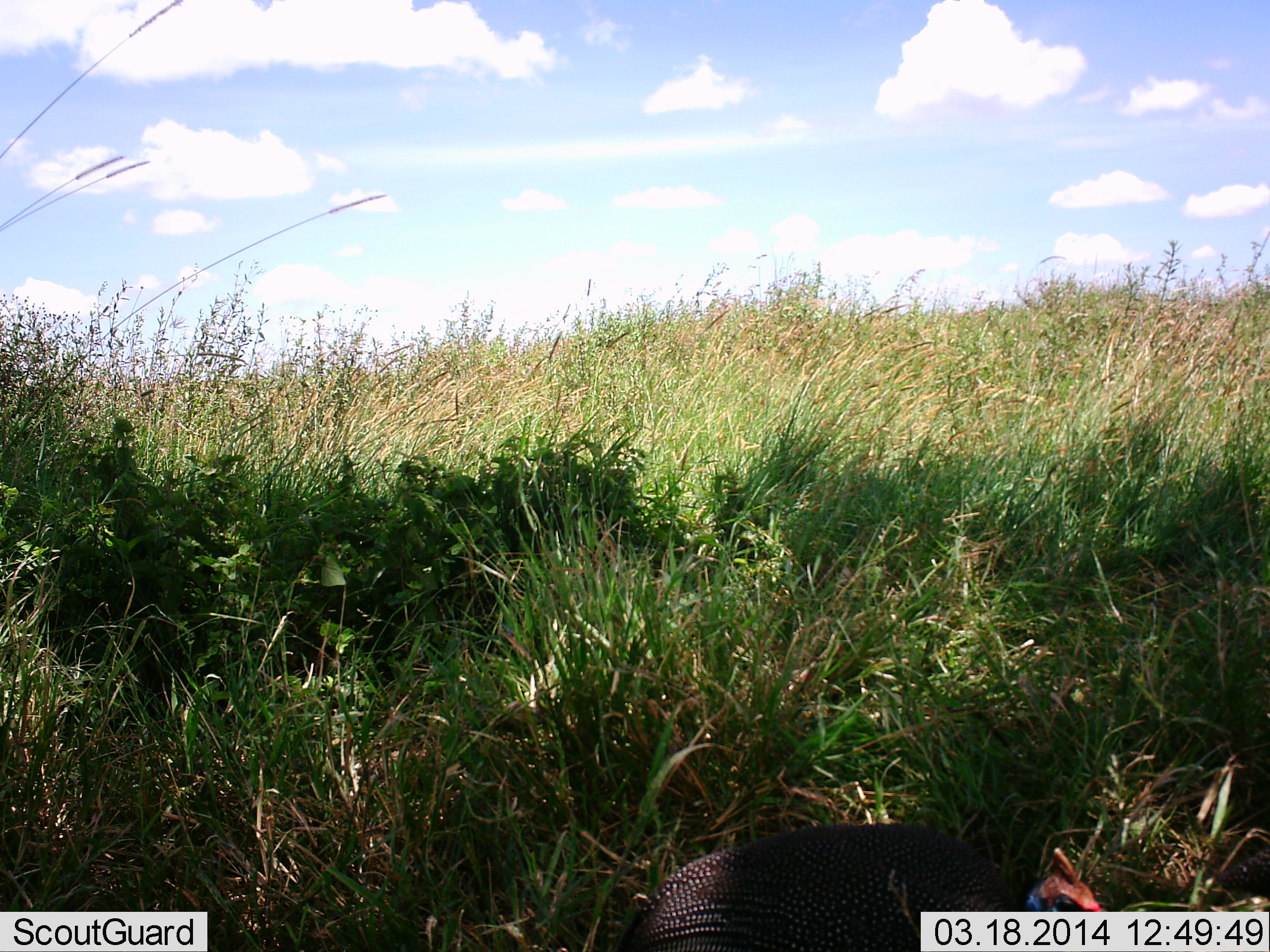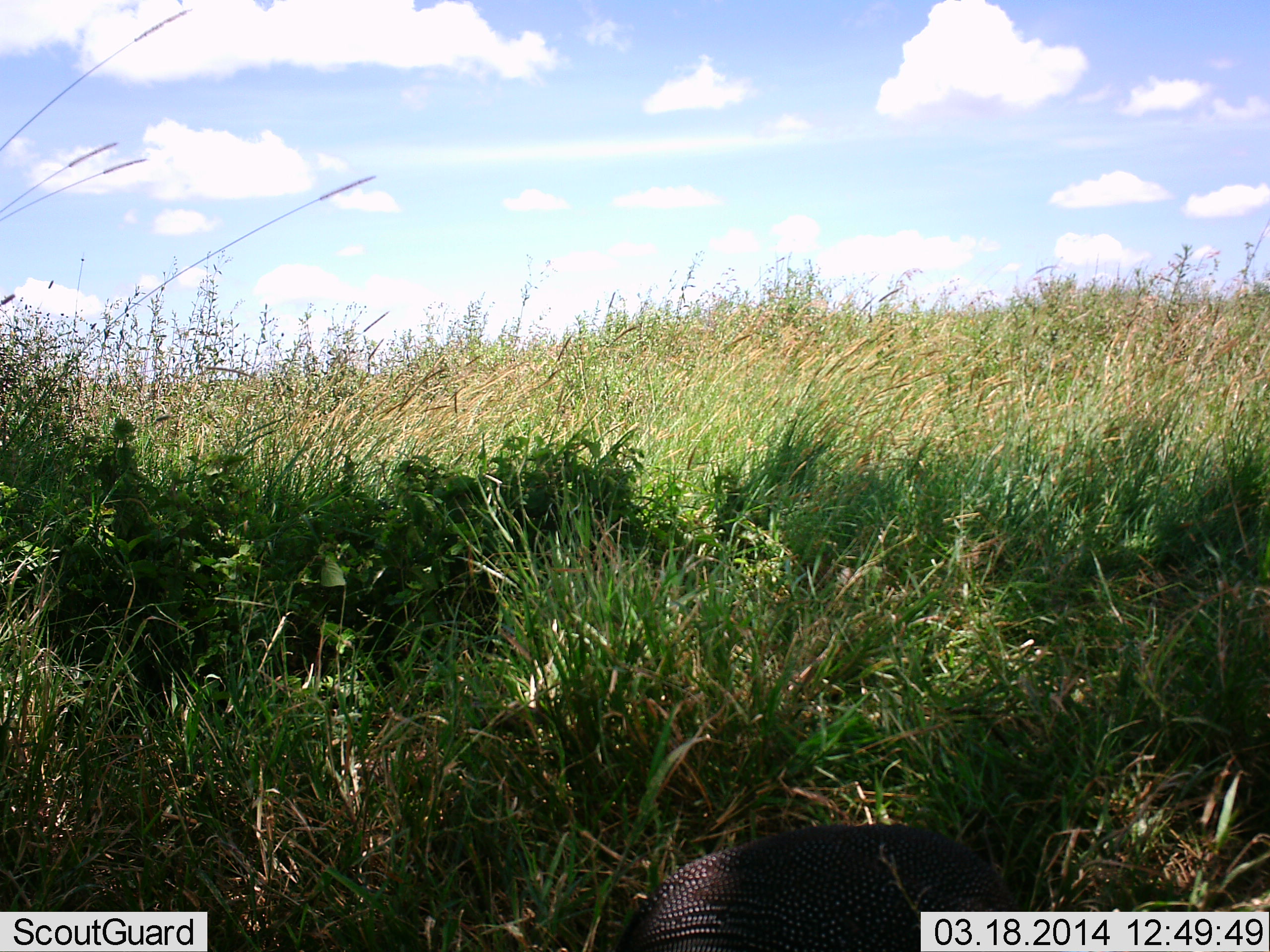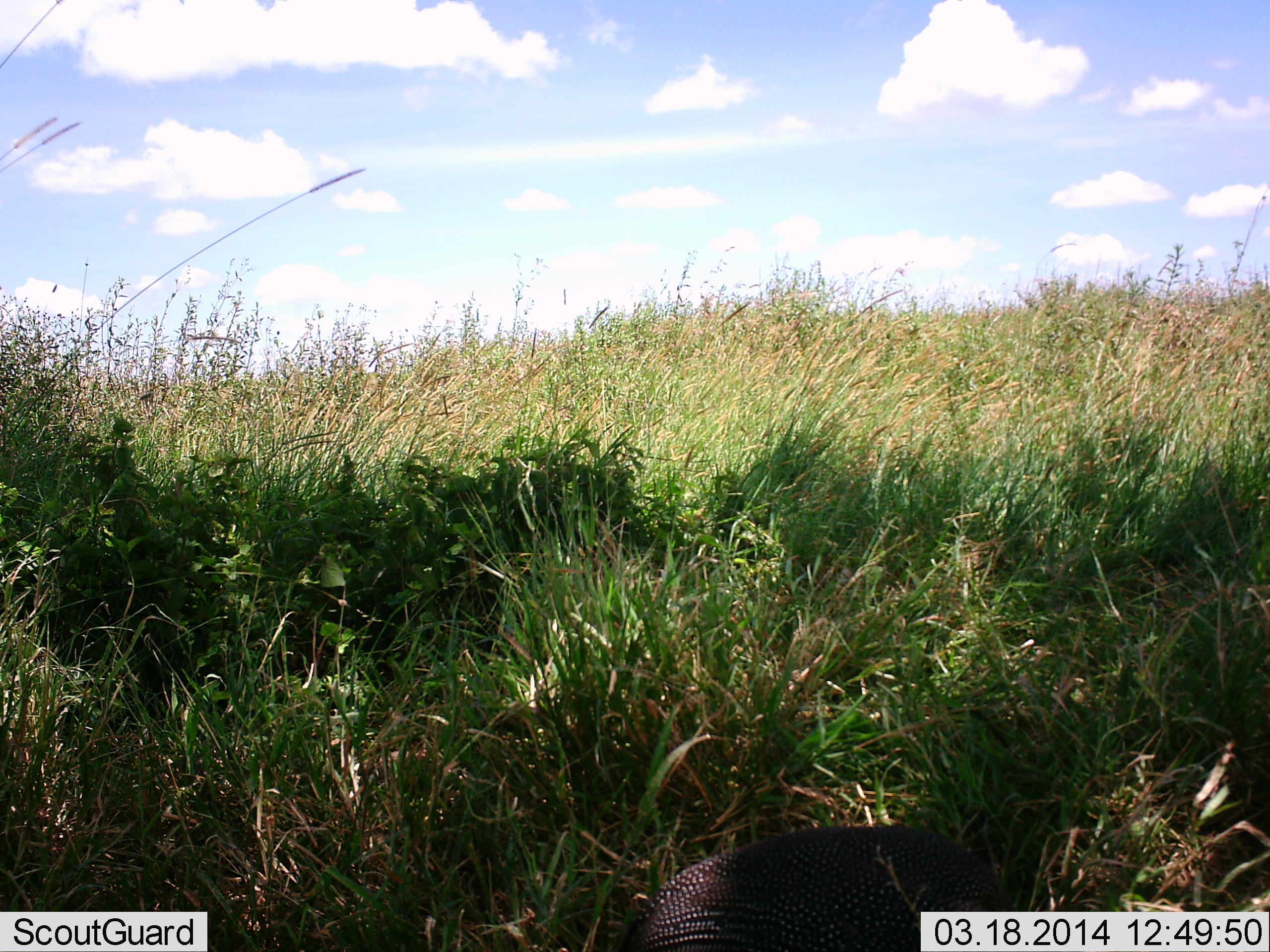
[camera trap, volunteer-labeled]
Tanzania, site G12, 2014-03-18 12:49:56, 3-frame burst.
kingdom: Animalia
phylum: Chordata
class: Aves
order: Galliformes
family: Numididae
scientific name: Numididae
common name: guinea fowl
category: guineafowl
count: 1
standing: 36%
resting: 0%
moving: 24%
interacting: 0%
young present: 0%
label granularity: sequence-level